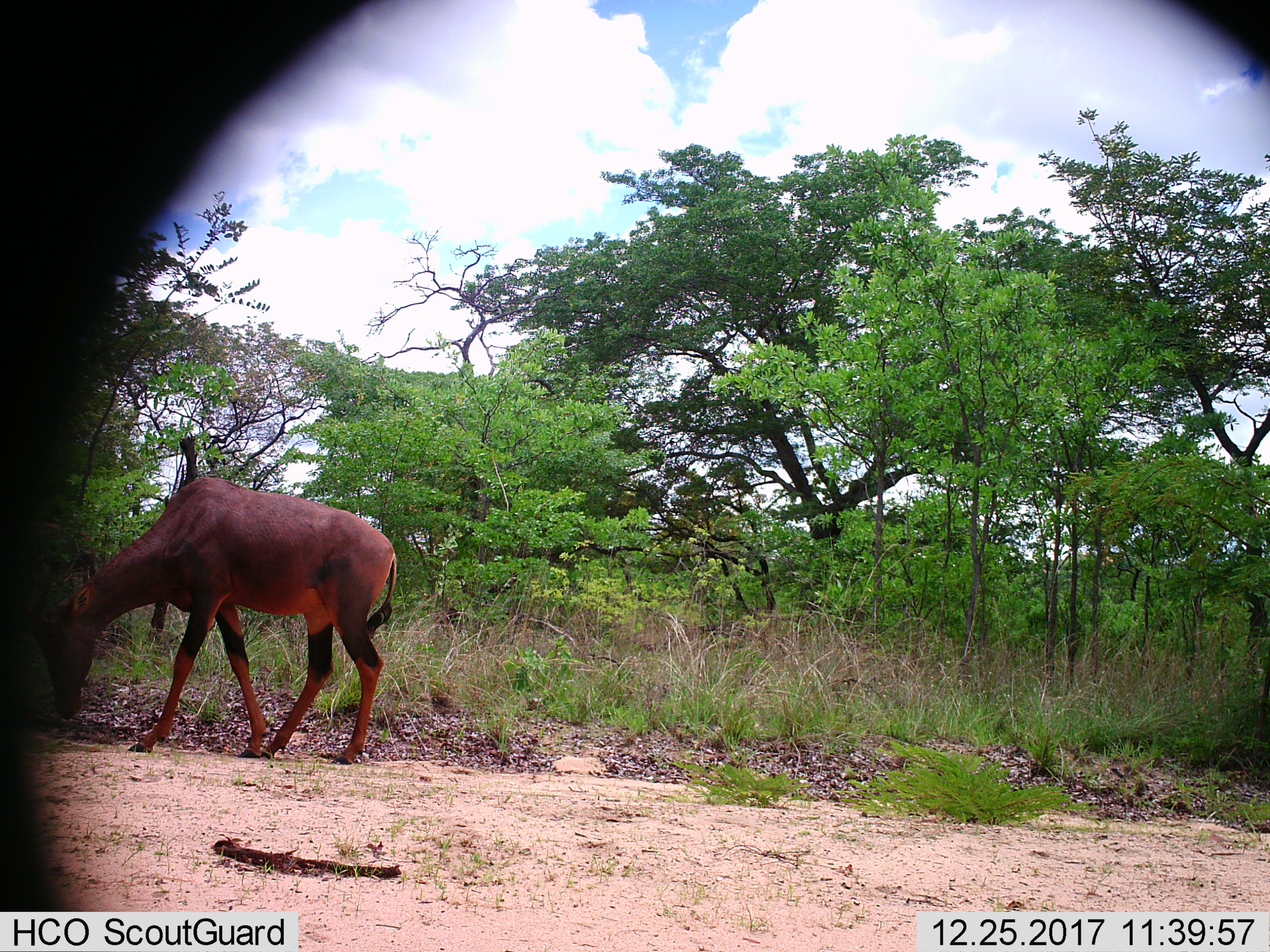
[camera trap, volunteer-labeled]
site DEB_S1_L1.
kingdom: Animalia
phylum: Chordata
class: Mammalia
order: Artiodactyla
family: Bovidae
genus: Damaliscus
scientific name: Damaliscus lunatus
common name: tsessebe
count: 1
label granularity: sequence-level